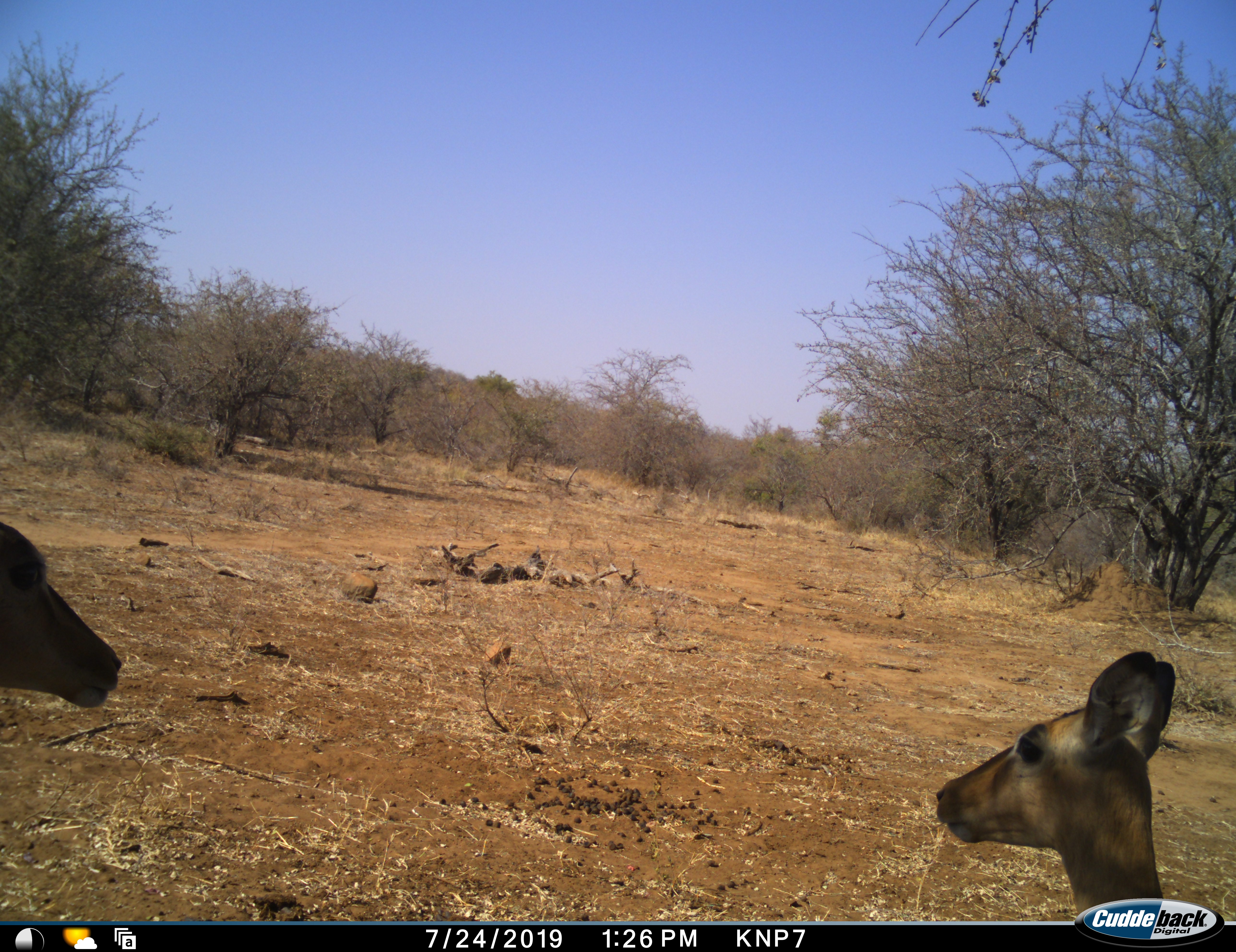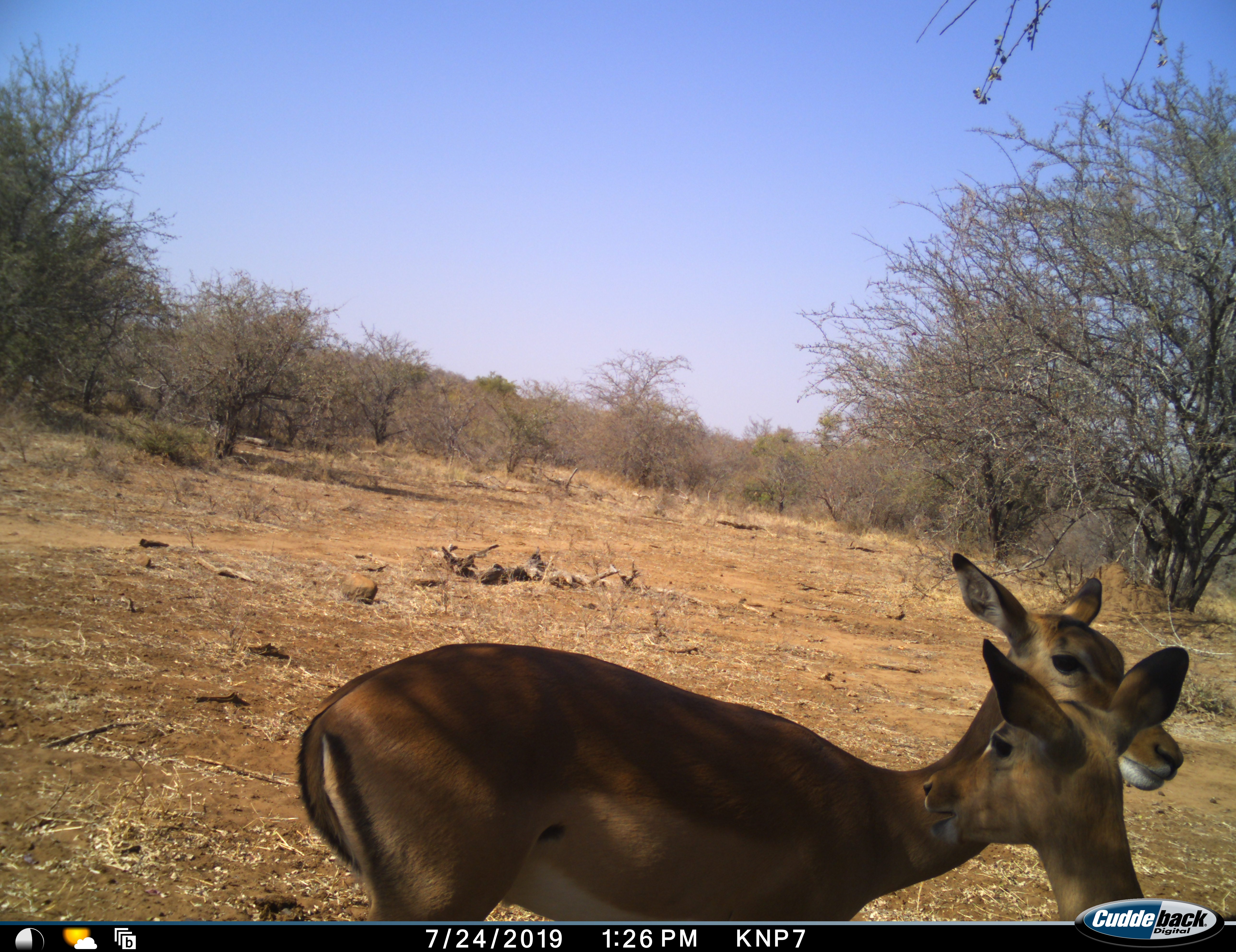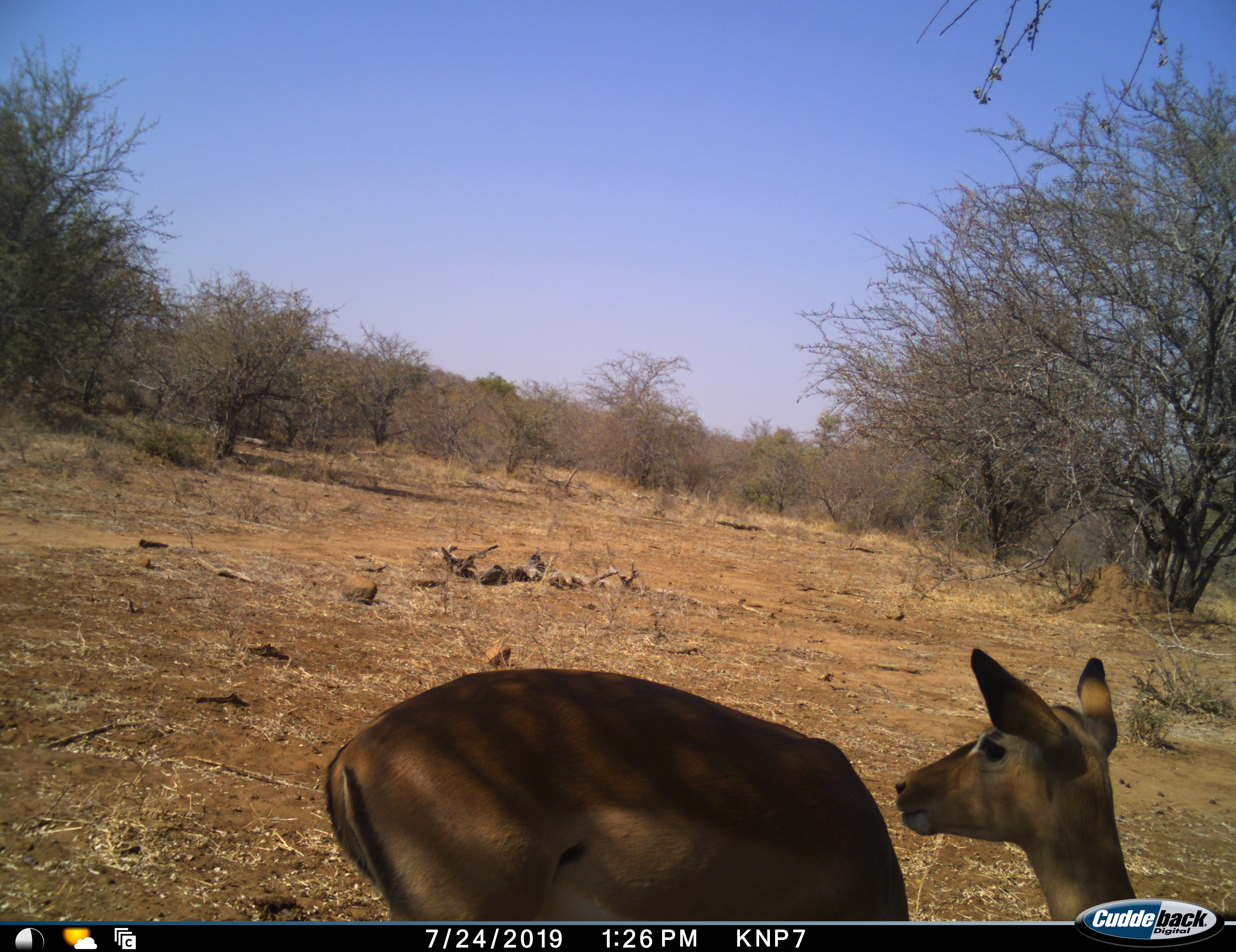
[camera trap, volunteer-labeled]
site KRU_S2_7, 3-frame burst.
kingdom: Animalia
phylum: Chordata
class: Mammalia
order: Artiodactyla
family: Bovidae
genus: Aepyceros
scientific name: Aepyceros melampus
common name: impala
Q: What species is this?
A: Impala (Aepyceros melampus).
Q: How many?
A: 2.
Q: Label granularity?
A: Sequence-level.